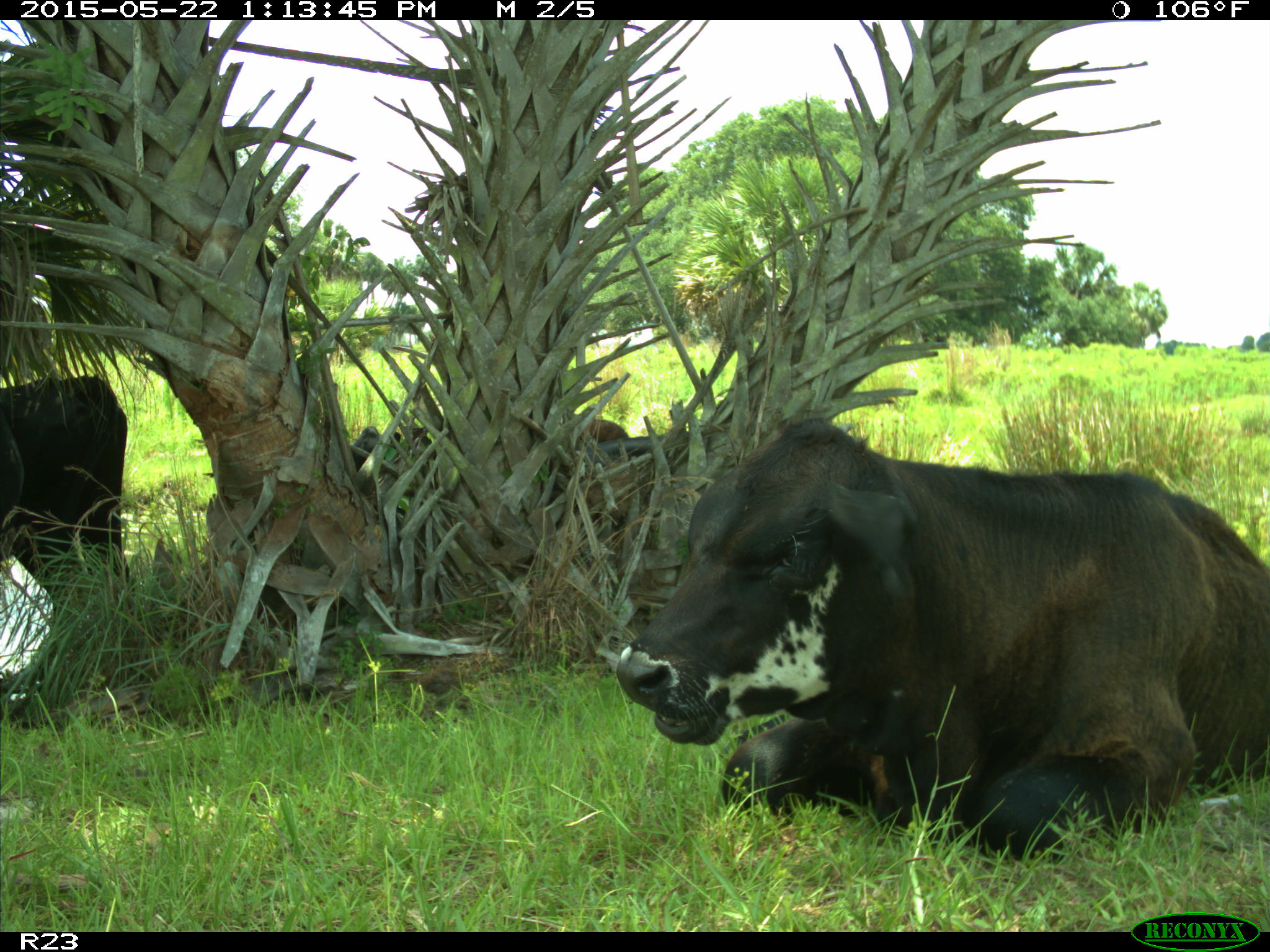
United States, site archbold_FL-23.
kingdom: Animalia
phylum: Chordata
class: Mammalia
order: Artiodactyla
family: Bovidae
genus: Bos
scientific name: Bos taurus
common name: domestic cow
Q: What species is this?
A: Bos taurus (domestic cow).